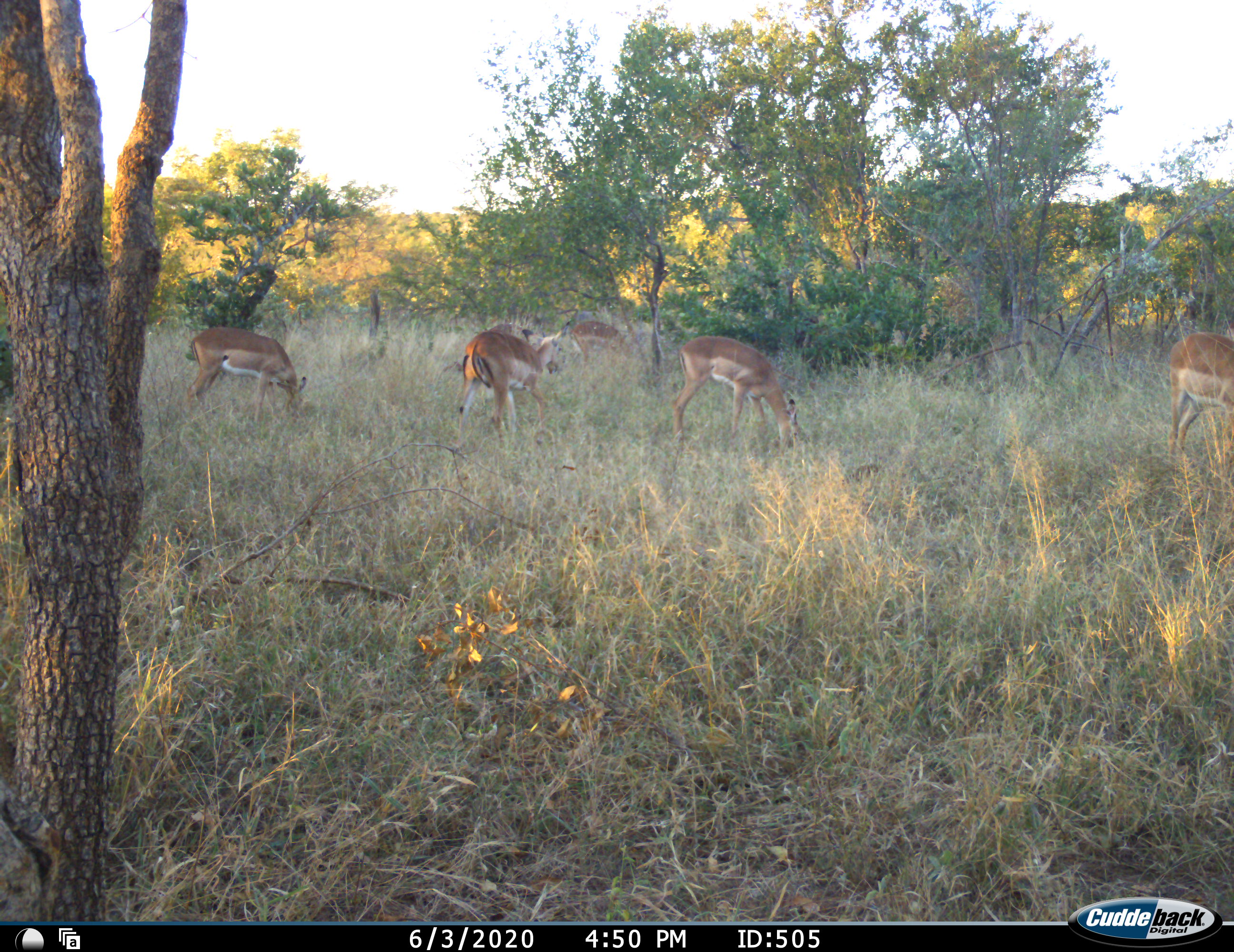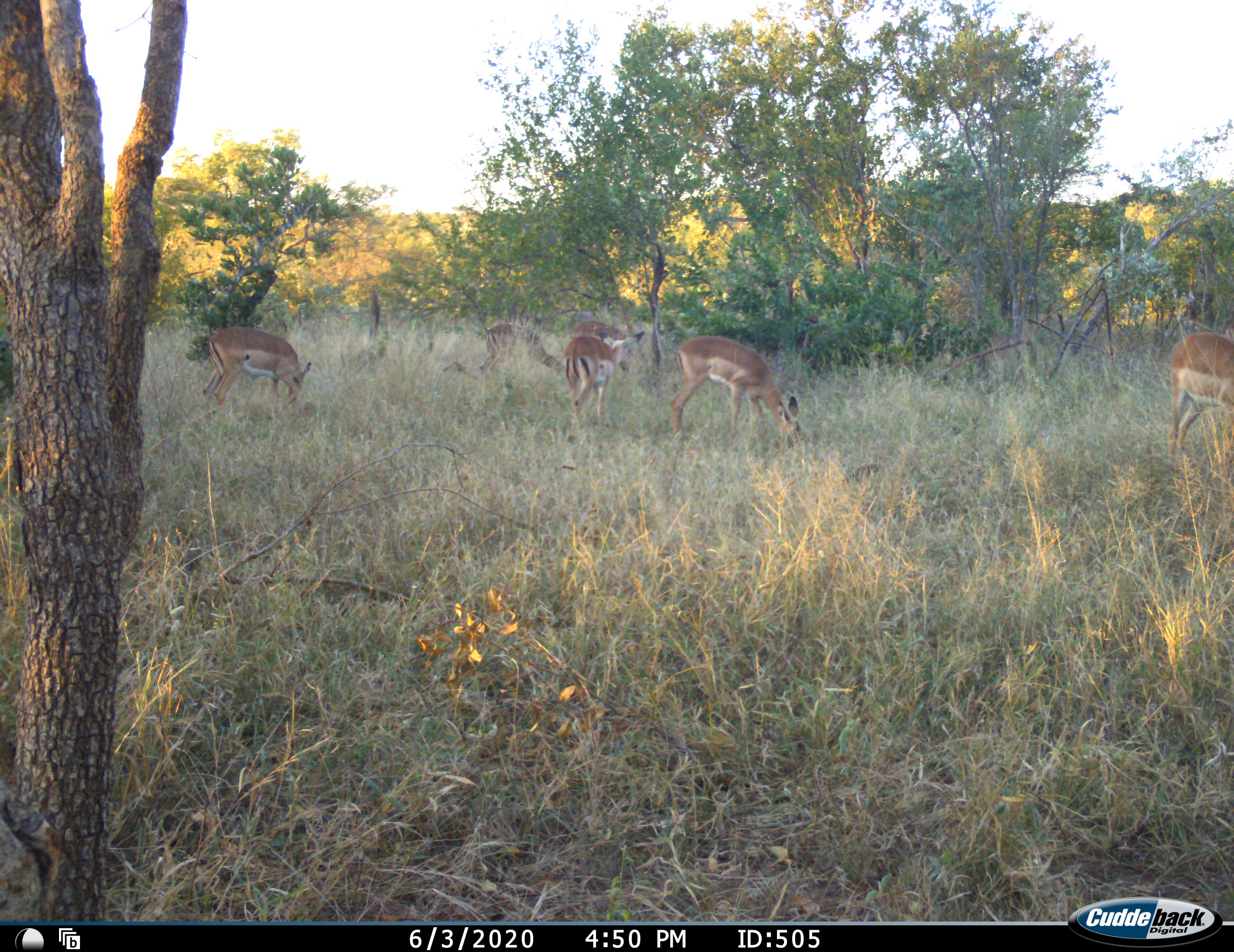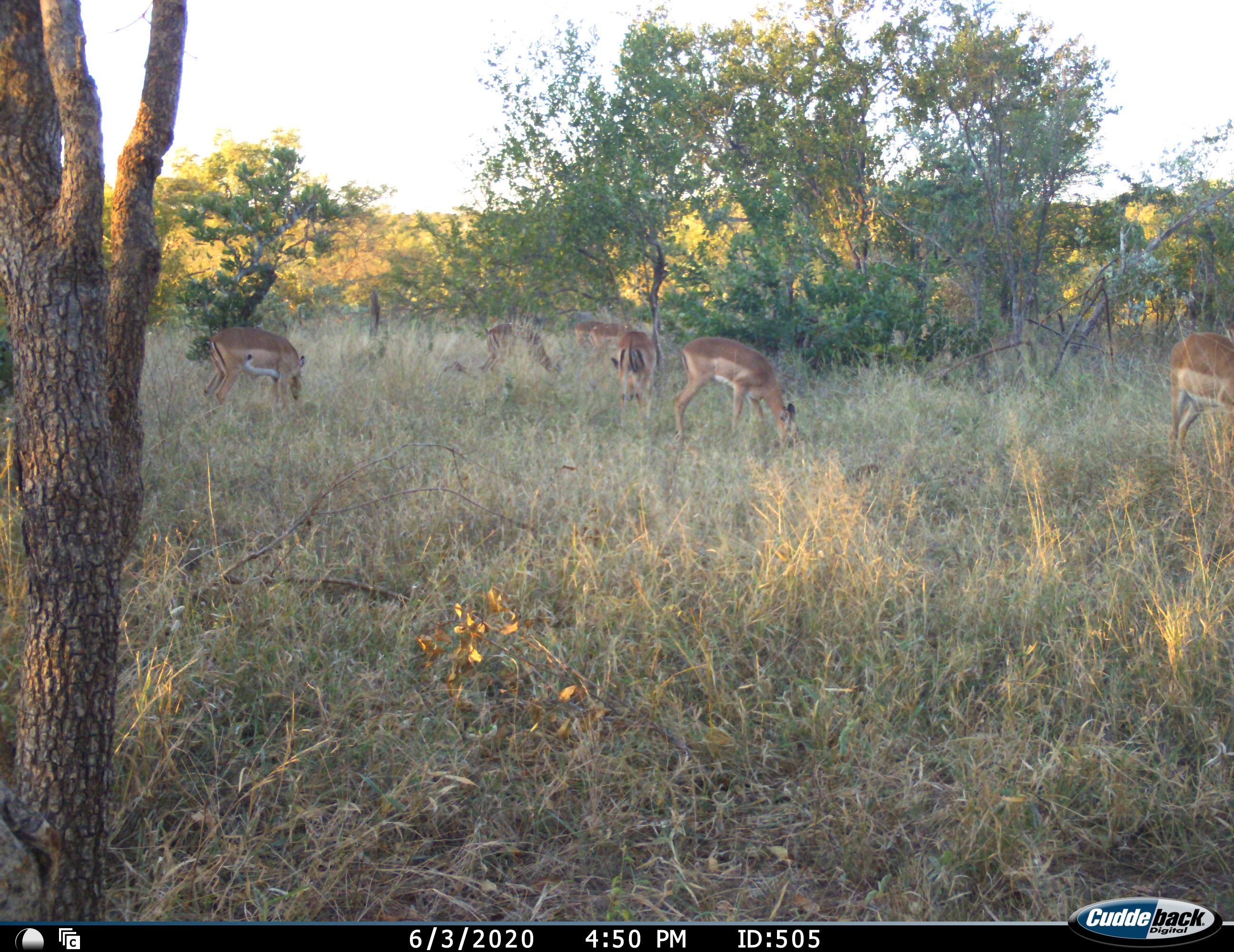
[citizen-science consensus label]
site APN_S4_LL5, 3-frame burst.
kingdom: Animalia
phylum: Chordata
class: Mammalia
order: Artiodactyla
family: Bovidae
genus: Aepyceros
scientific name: Aepyceros melampus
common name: impala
Impala (Aepyceros melampus), count 6. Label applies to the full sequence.